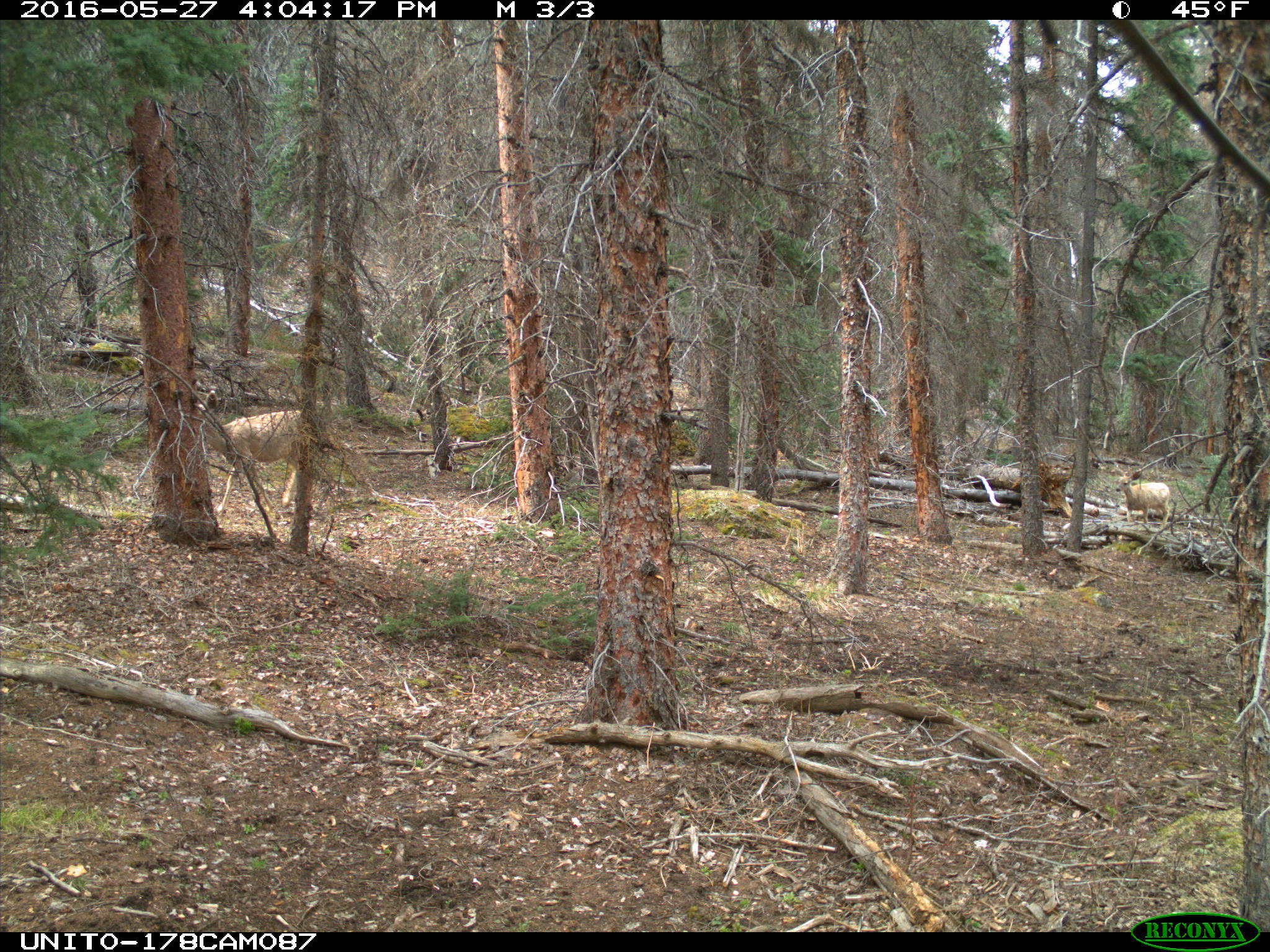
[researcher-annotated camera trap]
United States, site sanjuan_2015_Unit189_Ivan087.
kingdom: Animalia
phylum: Chordata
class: Mammalia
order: Artiodactyla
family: Cervidae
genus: Odocoileus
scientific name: Odocoileus hemionus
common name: mule deer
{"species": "Odocoileus hemionus (mule deer)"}